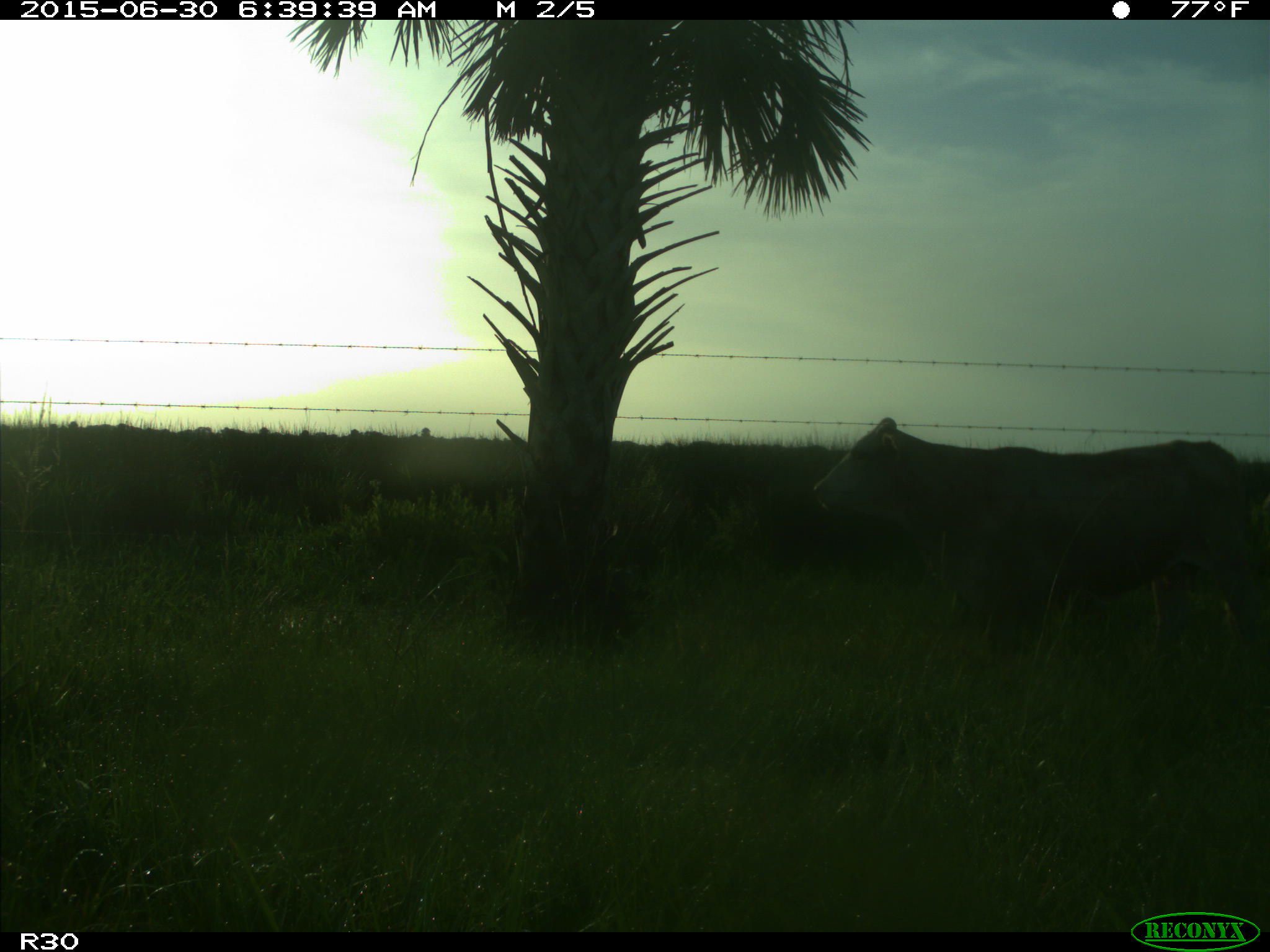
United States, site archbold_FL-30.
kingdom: Animalia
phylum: Chordata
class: Mammalia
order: Artiodactyla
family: Bovidae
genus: Bos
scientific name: Bos taurus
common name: domestic cow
Bos taurus (domestic cow).